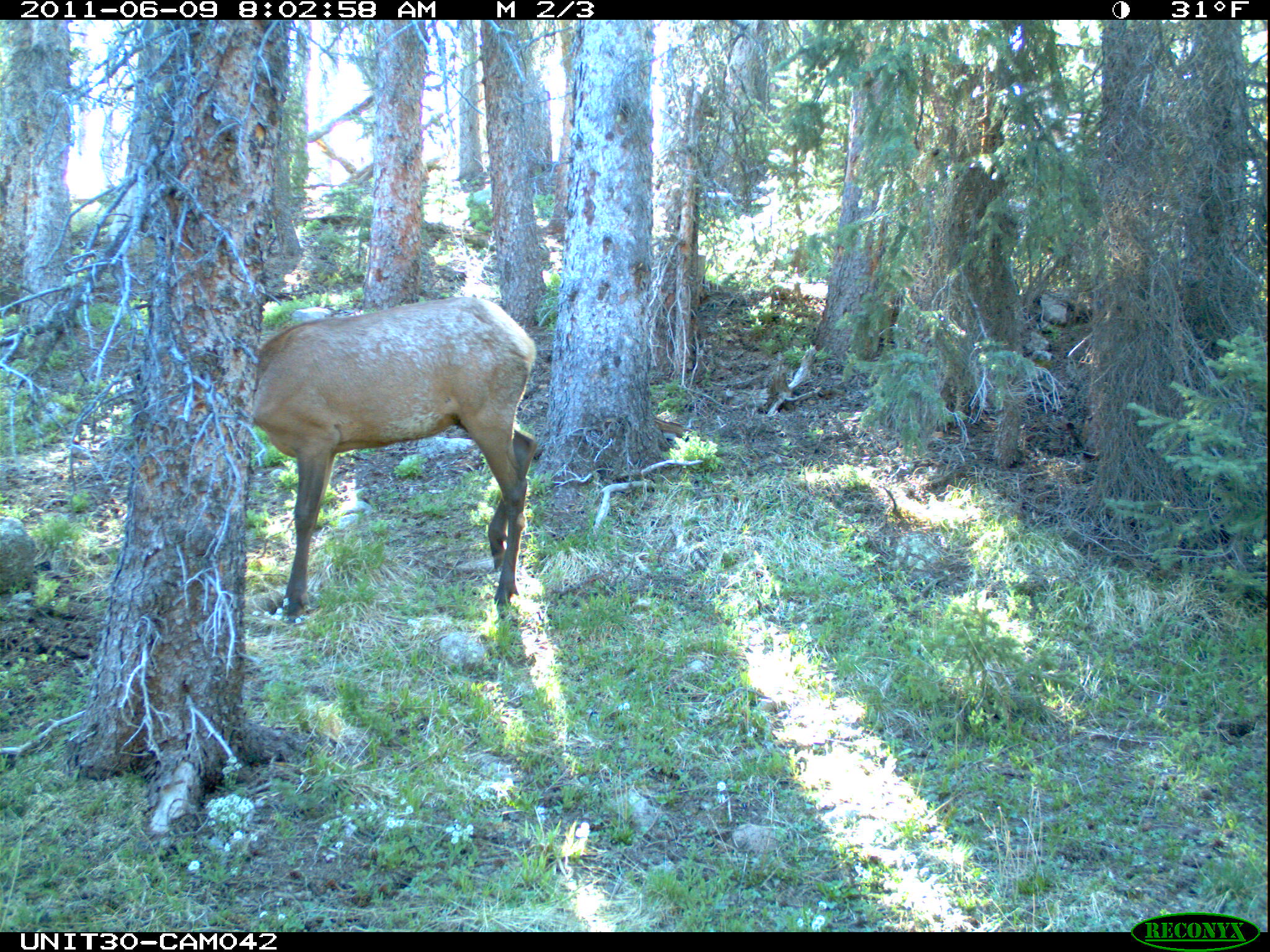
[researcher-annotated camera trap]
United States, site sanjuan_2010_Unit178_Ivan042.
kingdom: Animalia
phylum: Chordata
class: Mammalia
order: Artiodactyla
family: Cervidae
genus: Cervus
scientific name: Cervus elaphus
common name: red deer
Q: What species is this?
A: Cervus elaphus (red deer).